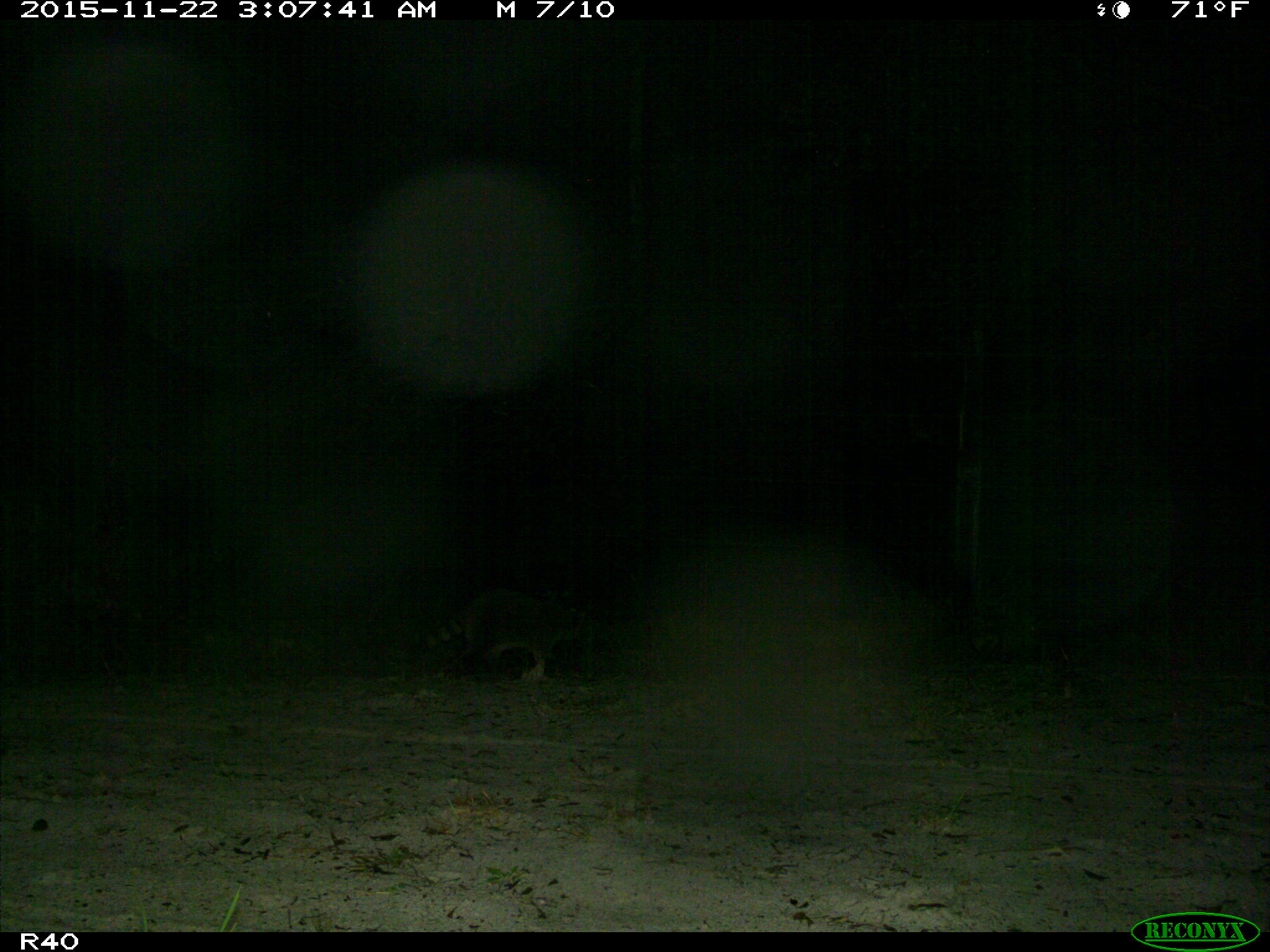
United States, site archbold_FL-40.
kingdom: Animalia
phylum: Chordata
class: Mammalia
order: Carnivora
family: Procyonidae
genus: Procyon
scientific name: Procyon lotor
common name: common raccoon